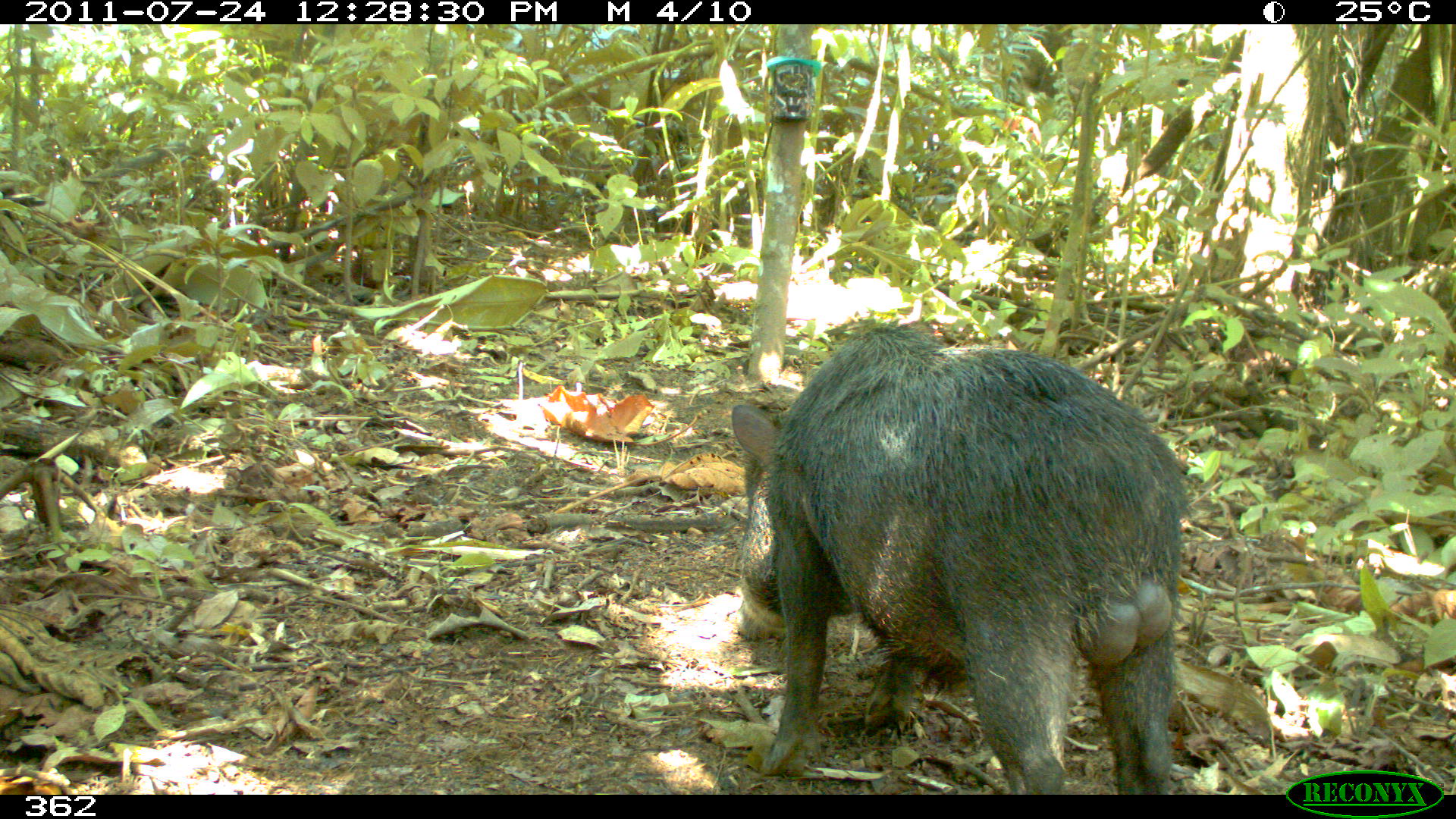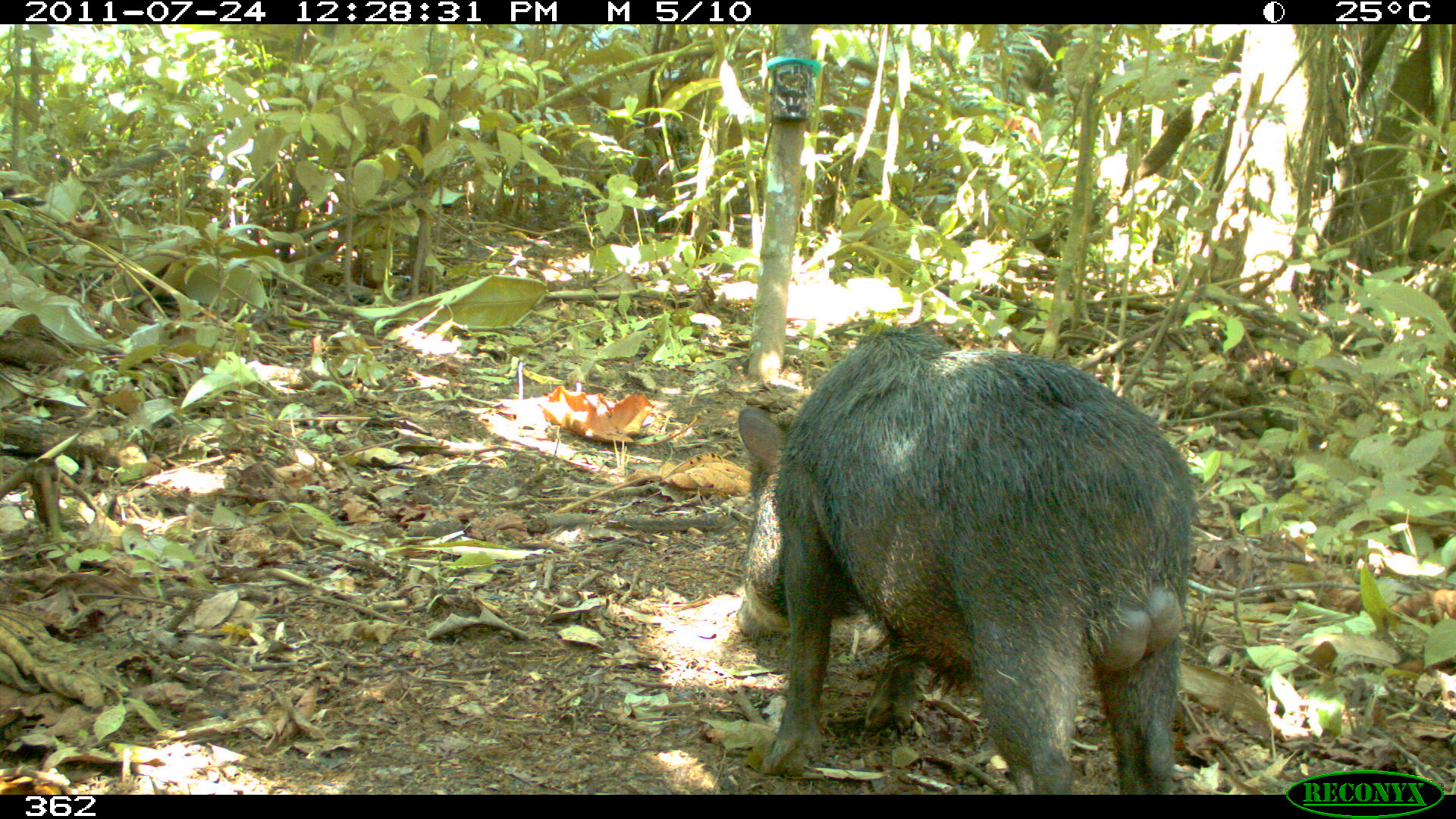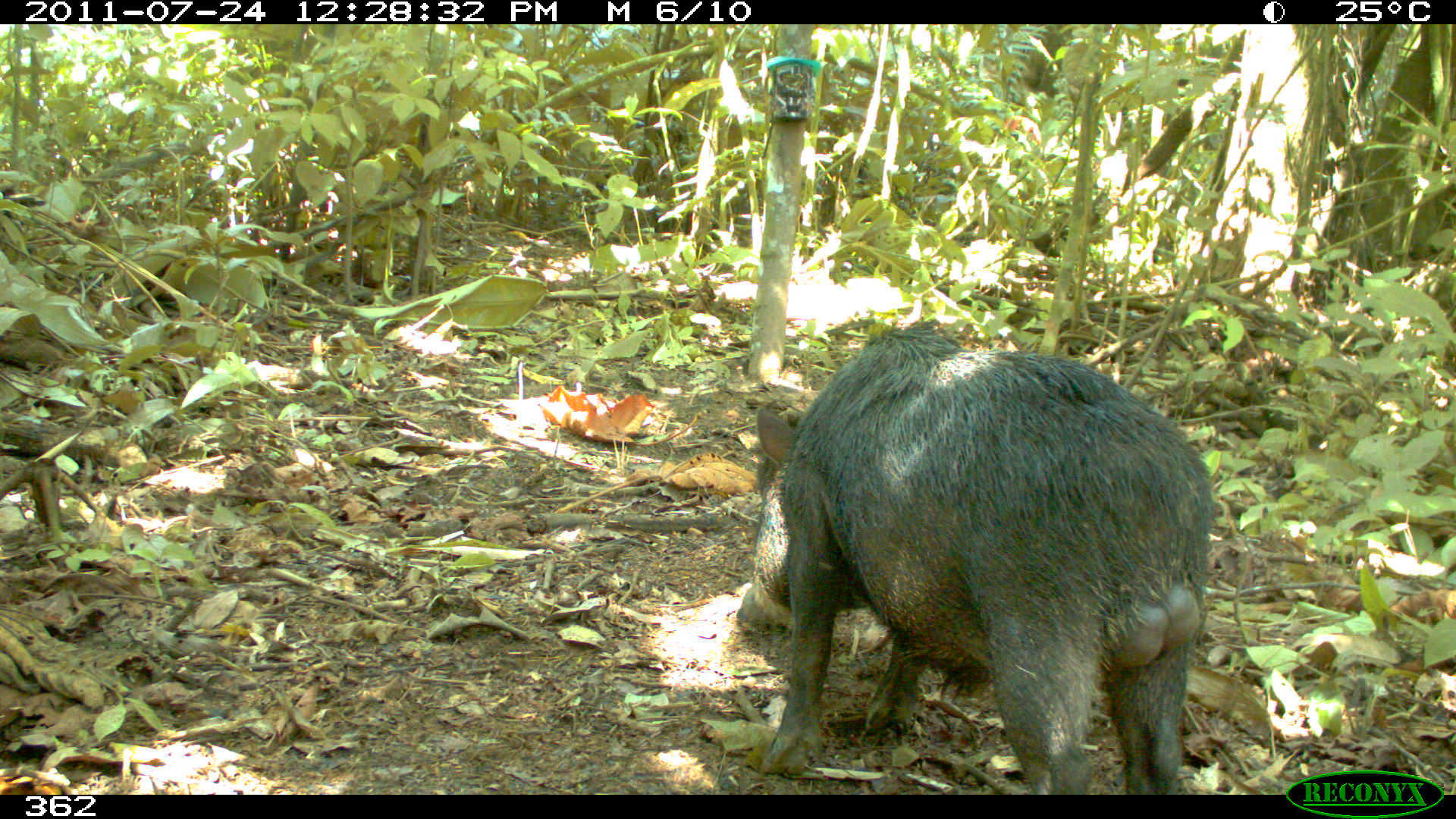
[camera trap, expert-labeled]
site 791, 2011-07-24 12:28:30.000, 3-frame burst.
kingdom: Animalia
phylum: Chordata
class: Mammalia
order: Artiodactyla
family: Tayassuidae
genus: Tayassu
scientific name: Tayassu pecari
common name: white-lipped peccary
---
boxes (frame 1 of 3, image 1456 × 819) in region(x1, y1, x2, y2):
tayassu pecari: region(734, 318, 1185, 795)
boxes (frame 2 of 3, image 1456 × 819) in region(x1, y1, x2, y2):
tayassu pecari: region(733, 321, 1192, 795)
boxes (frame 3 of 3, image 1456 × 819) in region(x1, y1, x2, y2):
tayassu pecari: region(734, 318, 1212, 795)